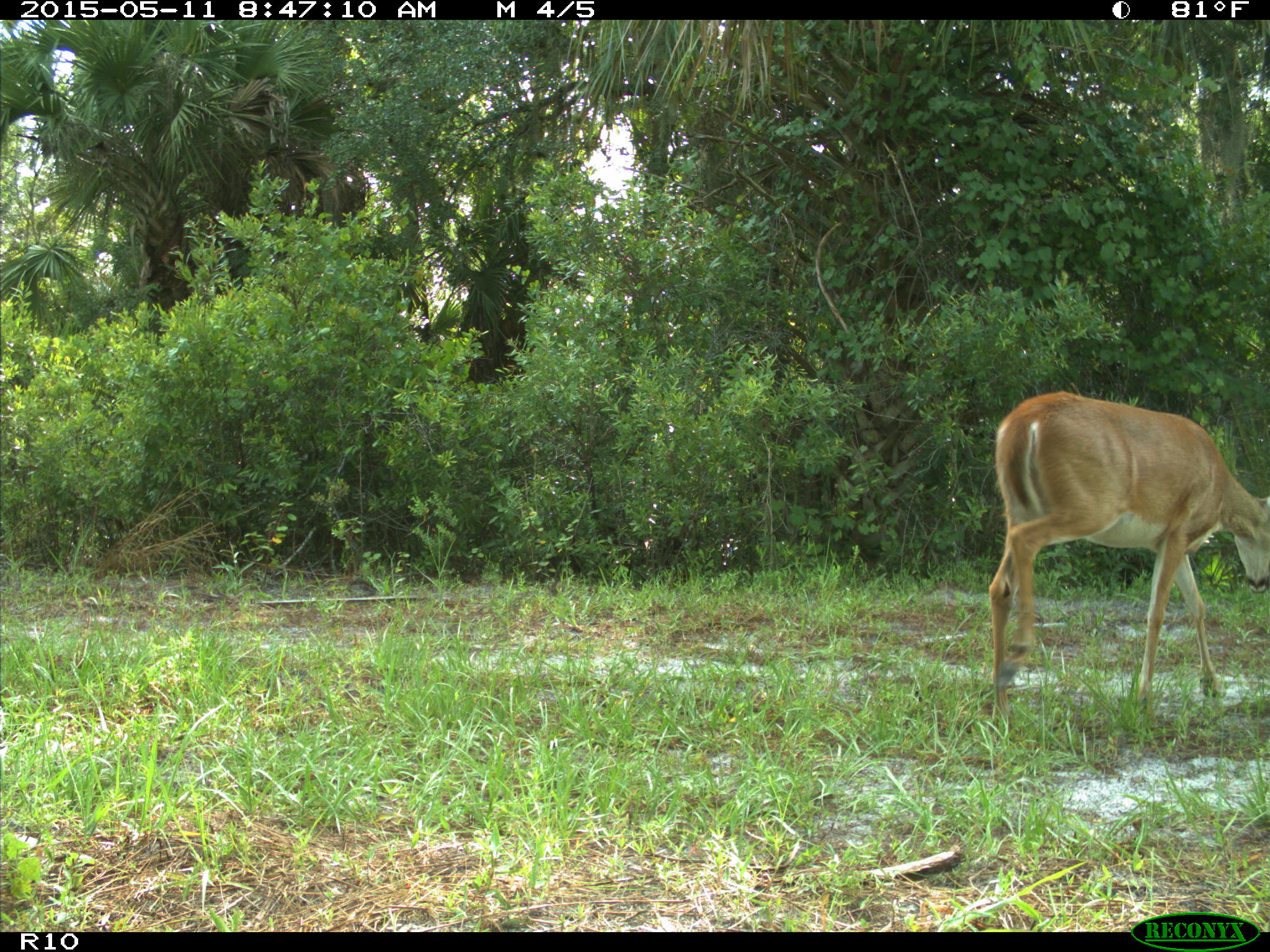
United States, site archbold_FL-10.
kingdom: Animalia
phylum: Chordata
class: Mammalia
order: Artiodactyla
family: Cervidae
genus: Odocoileus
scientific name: Odocoileus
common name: deer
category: unidentified deer